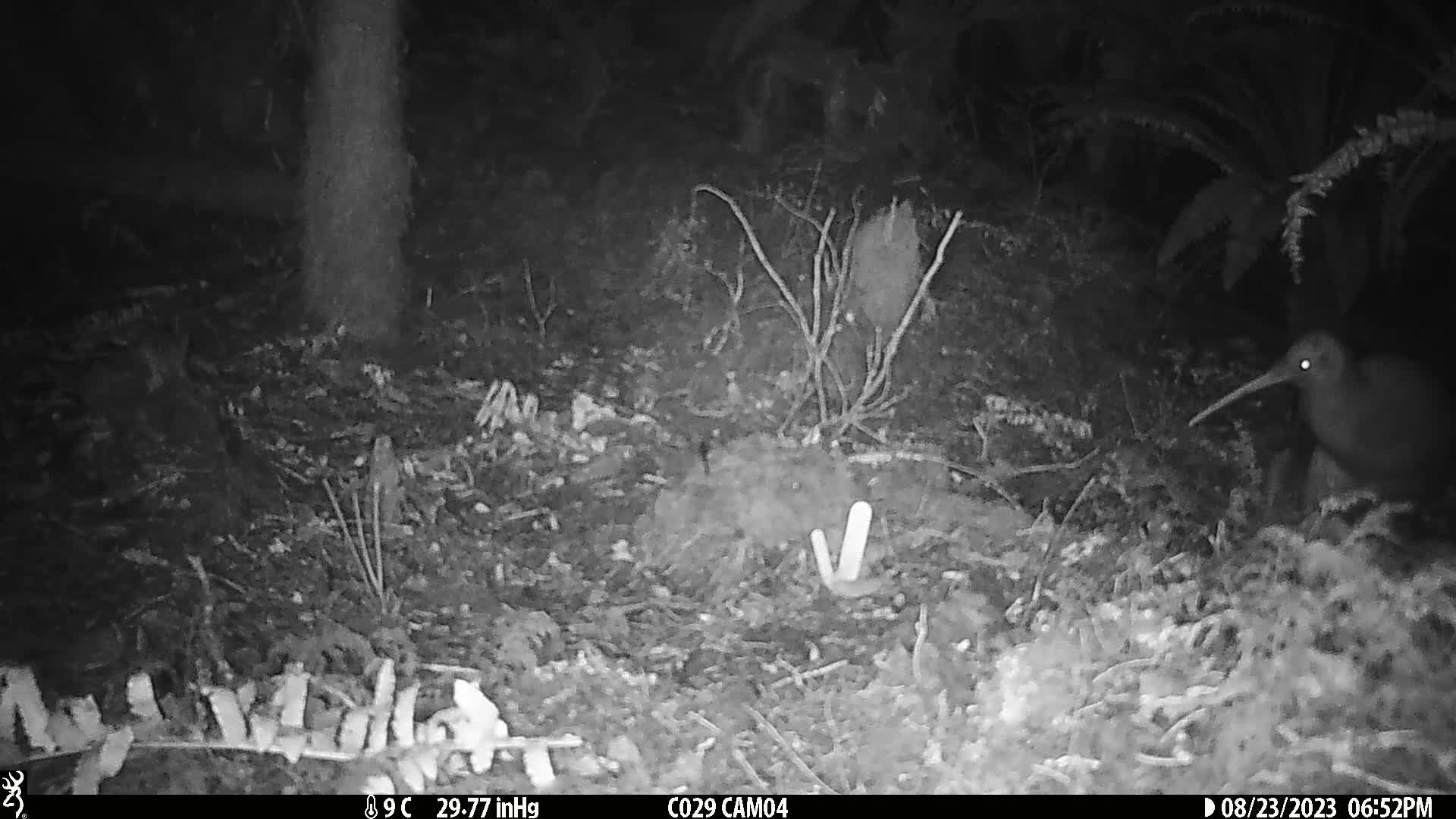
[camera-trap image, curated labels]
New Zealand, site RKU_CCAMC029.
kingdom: Animalia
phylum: Chordata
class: Aves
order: Apterygiformes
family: Apterygidae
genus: Apteryx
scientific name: Apteryx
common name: kiwi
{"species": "kiwi (Apteryx)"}